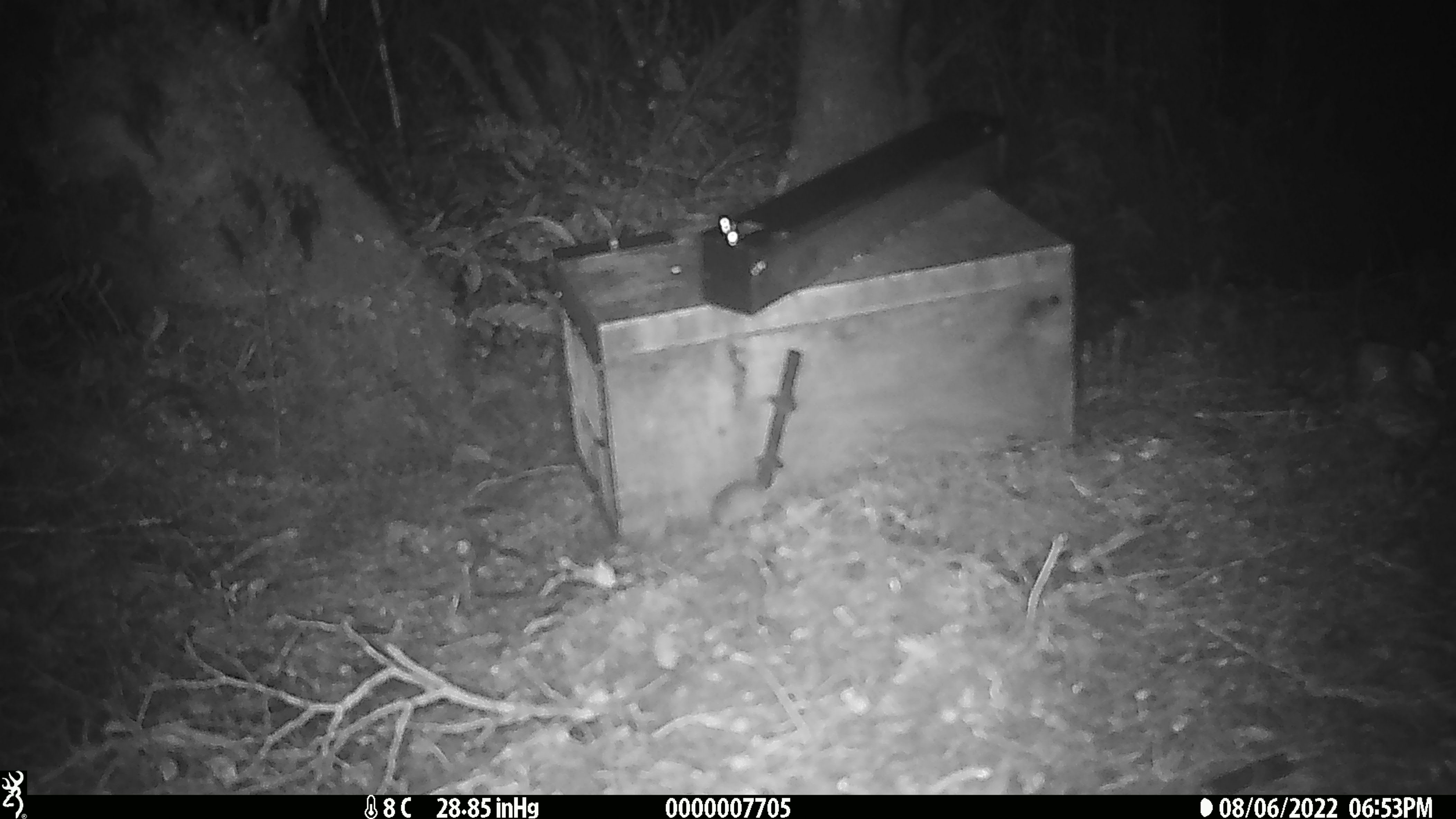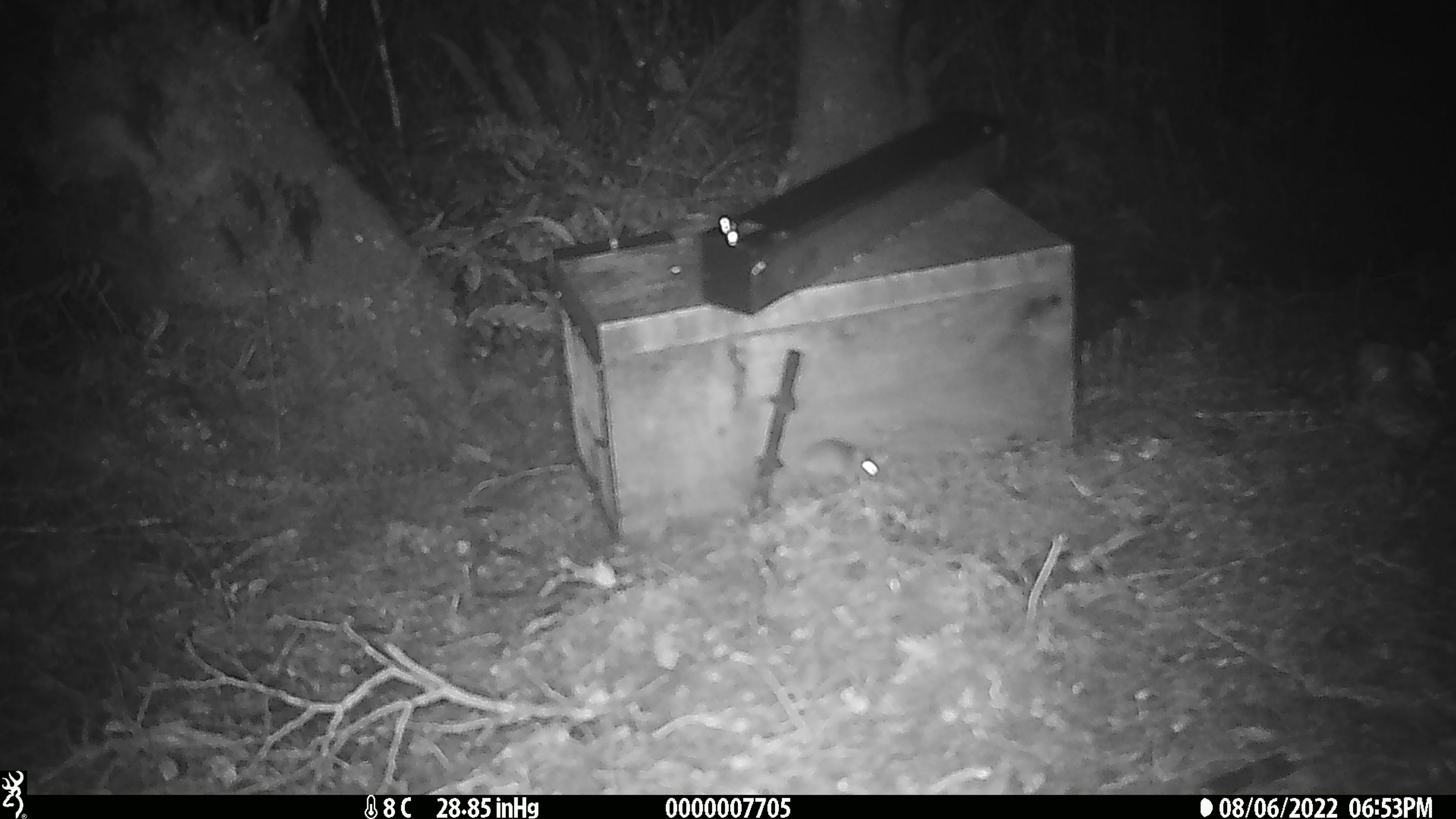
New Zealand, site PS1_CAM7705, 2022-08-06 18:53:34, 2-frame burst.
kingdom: Animalia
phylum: Chordata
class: Mammalia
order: Rodentia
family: Muridae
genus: Mus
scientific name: Mus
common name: mouse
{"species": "mouse (Mus)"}